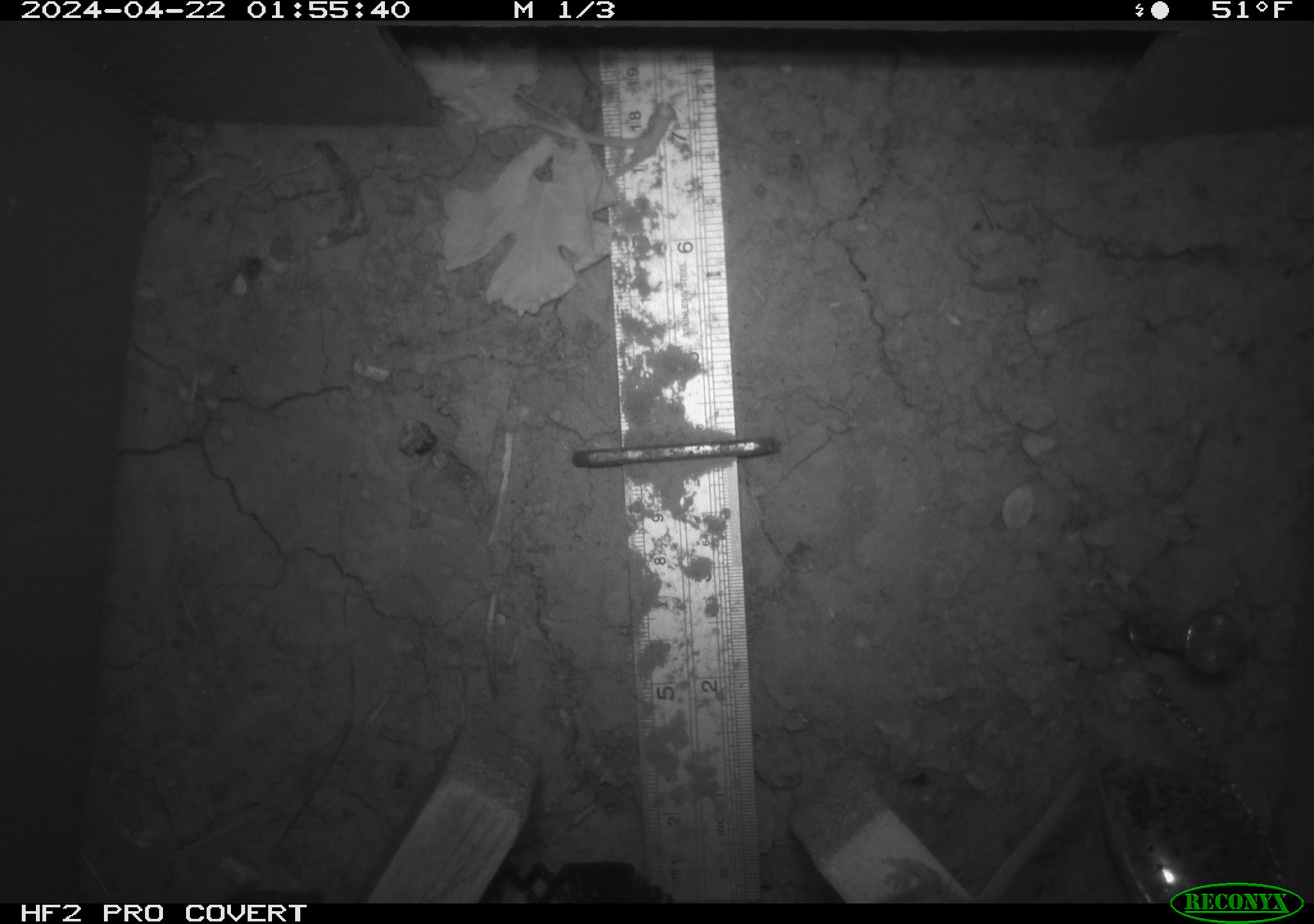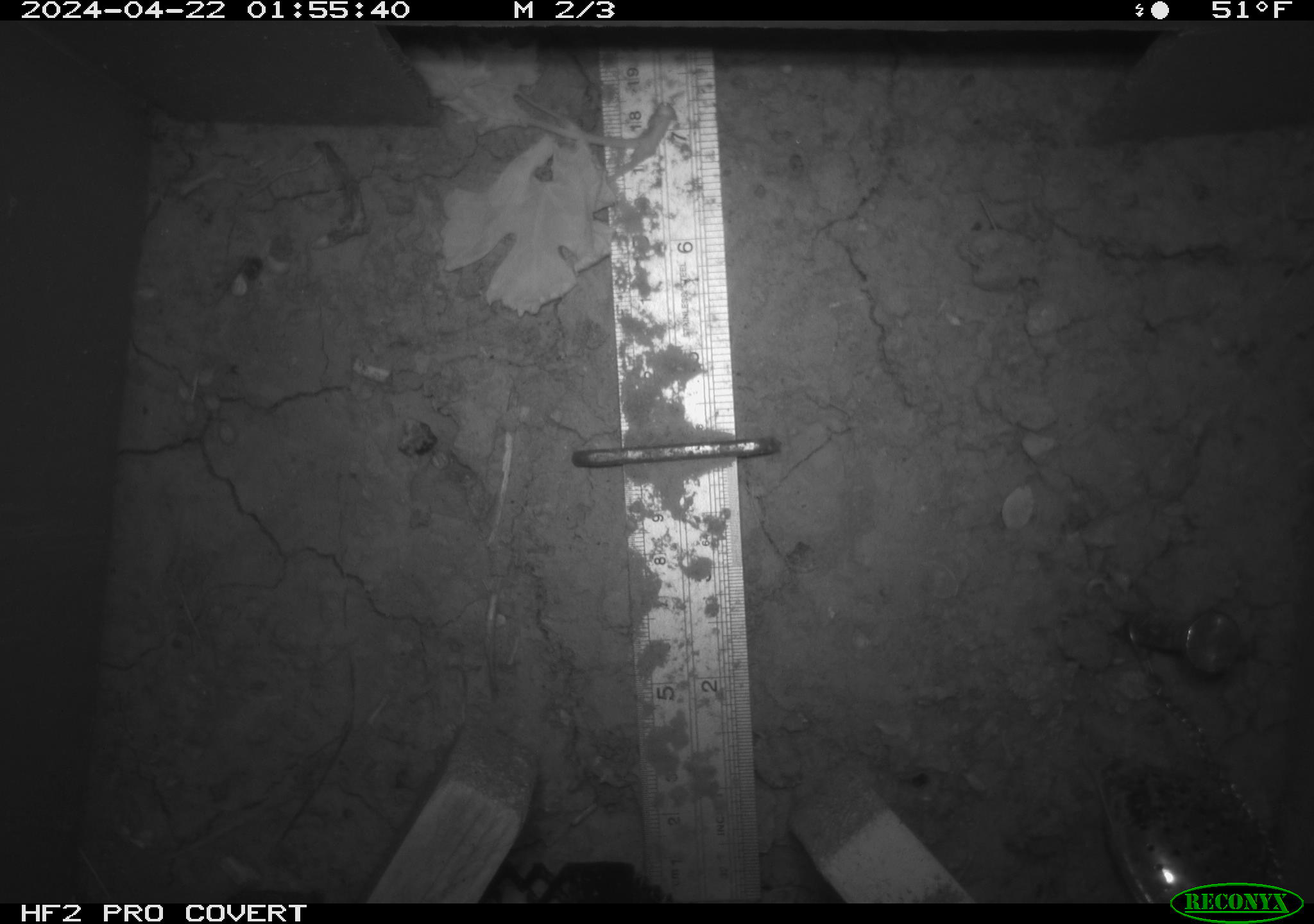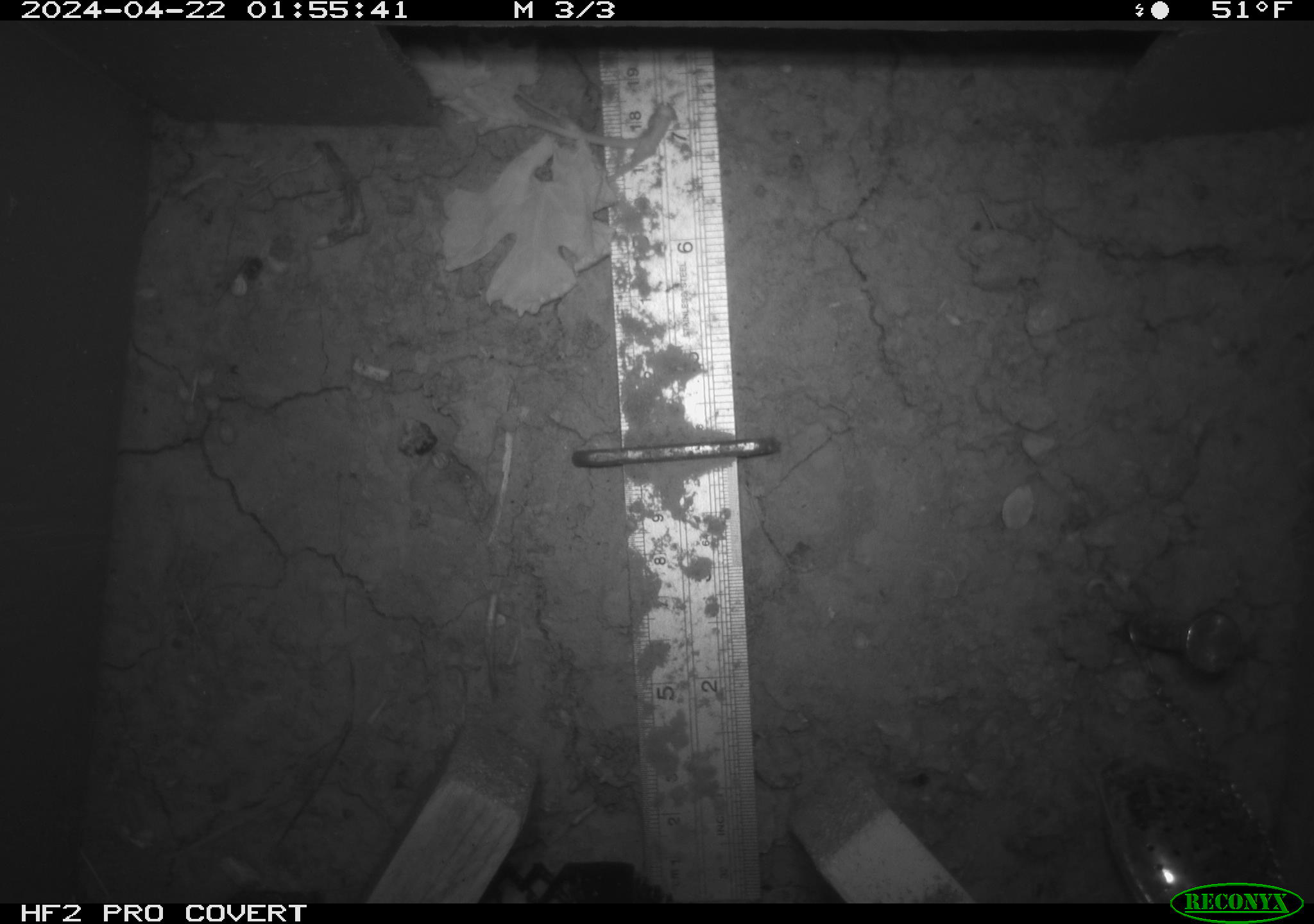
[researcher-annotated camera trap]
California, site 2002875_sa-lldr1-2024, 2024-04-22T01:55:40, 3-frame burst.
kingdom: Animalia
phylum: Chordata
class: Mammalia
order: Rodentia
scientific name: Rodentia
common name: mouse species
Mouse species (Rodentia).